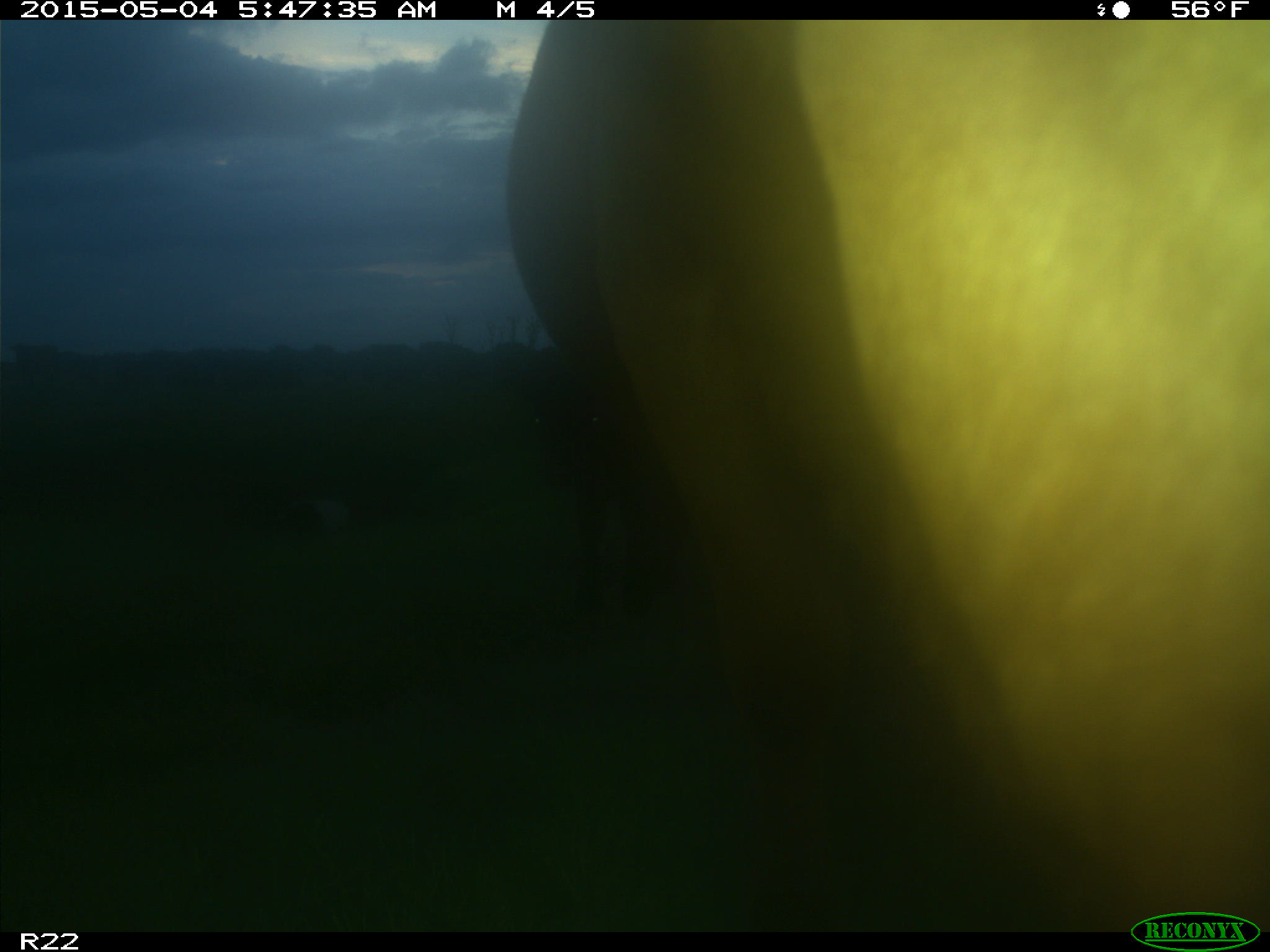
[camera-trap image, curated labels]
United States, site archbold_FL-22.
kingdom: Animalia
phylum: Chordata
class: Mammalia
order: Artiodactyla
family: Bovidae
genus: Bos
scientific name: Bos taurus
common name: domestic cow